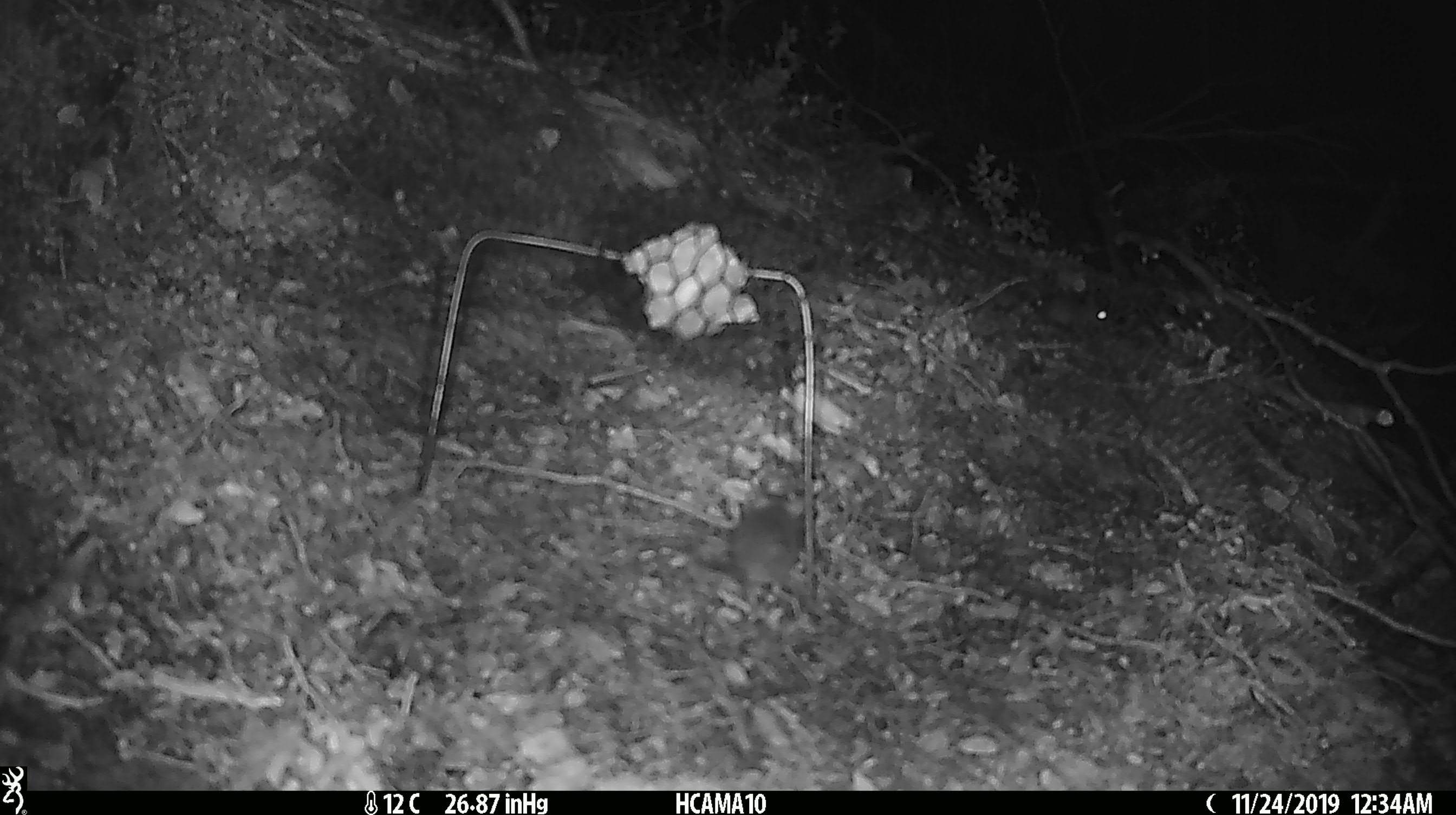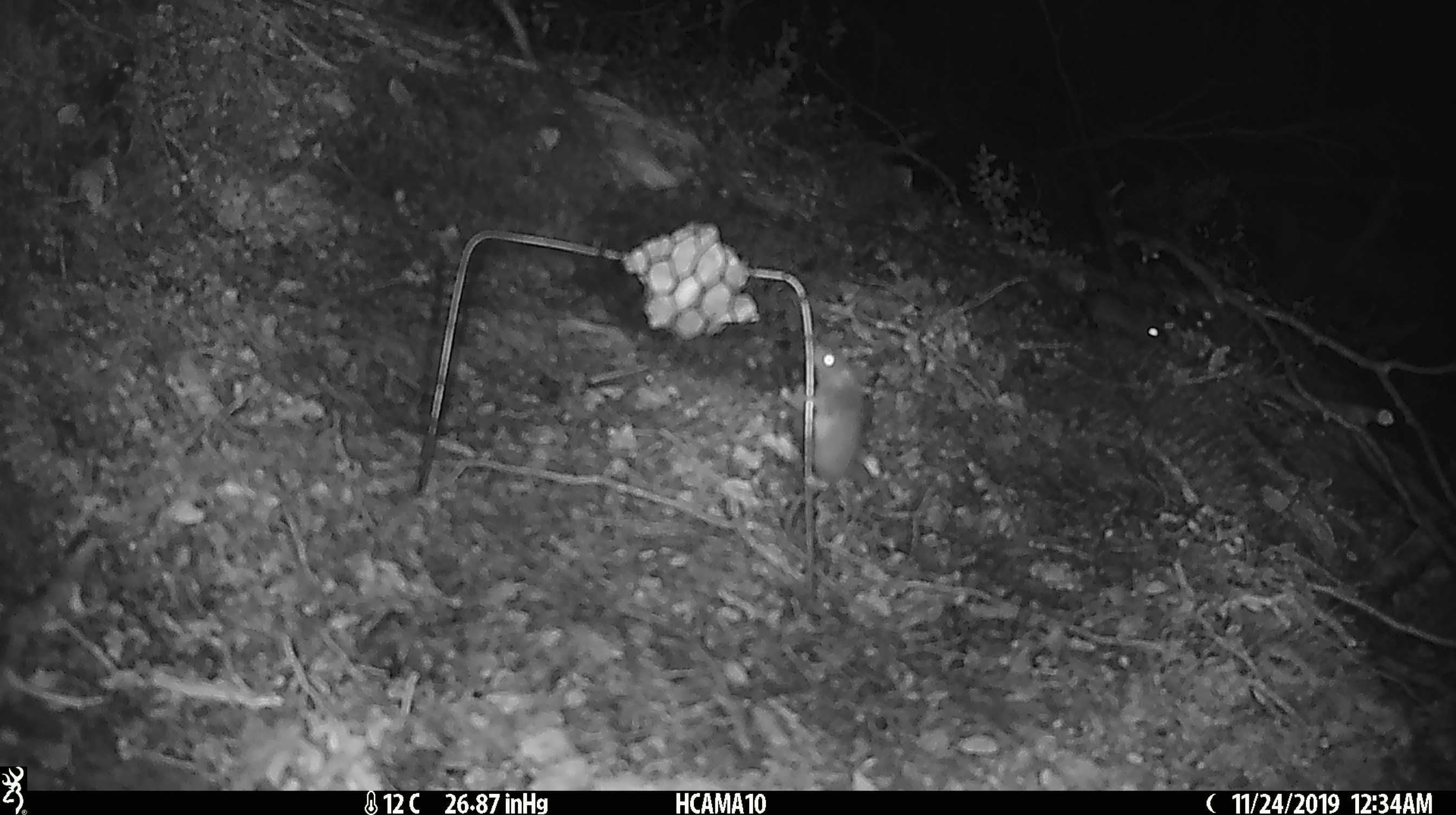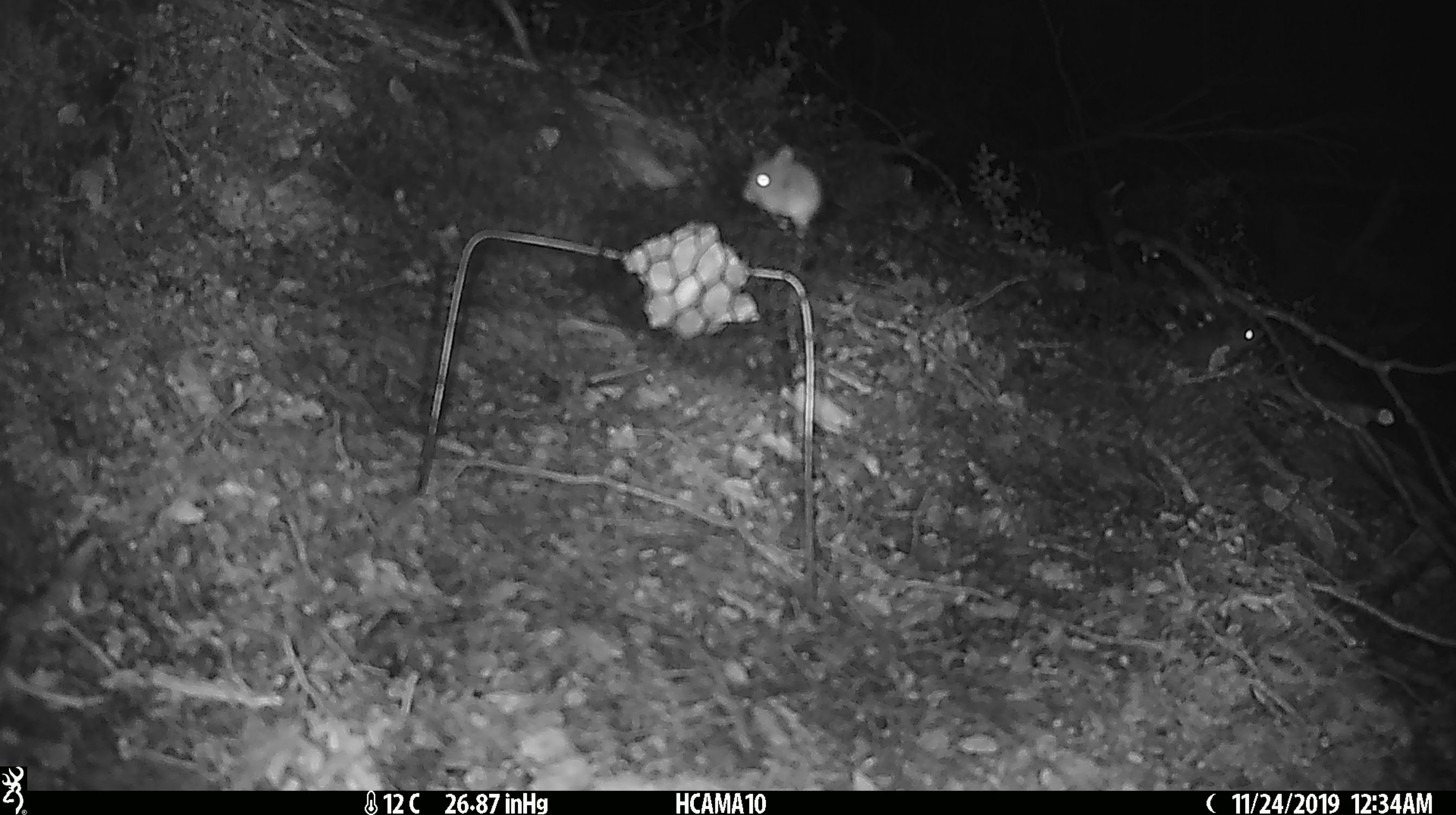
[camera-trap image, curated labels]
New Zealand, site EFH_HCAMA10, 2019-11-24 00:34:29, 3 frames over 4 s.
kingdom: Animalia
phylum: Chordata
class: Mammalia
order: Rodentia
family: Muridae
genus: Mus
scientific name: Mus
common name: mouse